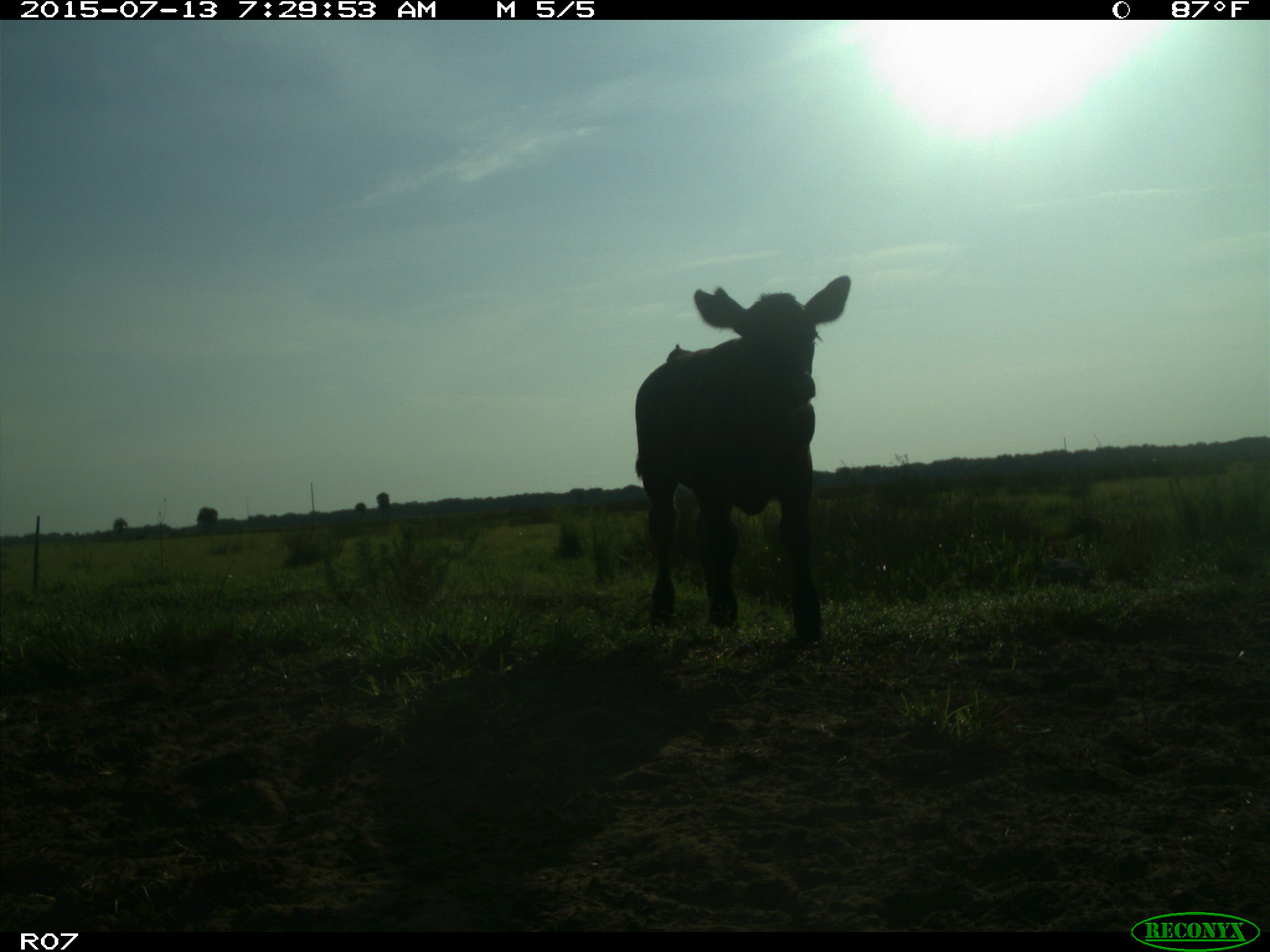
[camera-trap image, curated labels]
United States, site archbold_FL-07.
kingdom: Animalia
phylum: Chordata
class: Mammalia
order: Artiodactyla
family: Bovidae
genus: Bos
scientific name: Bos taurus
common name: domestic cow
Bos taurus (domestic cow).